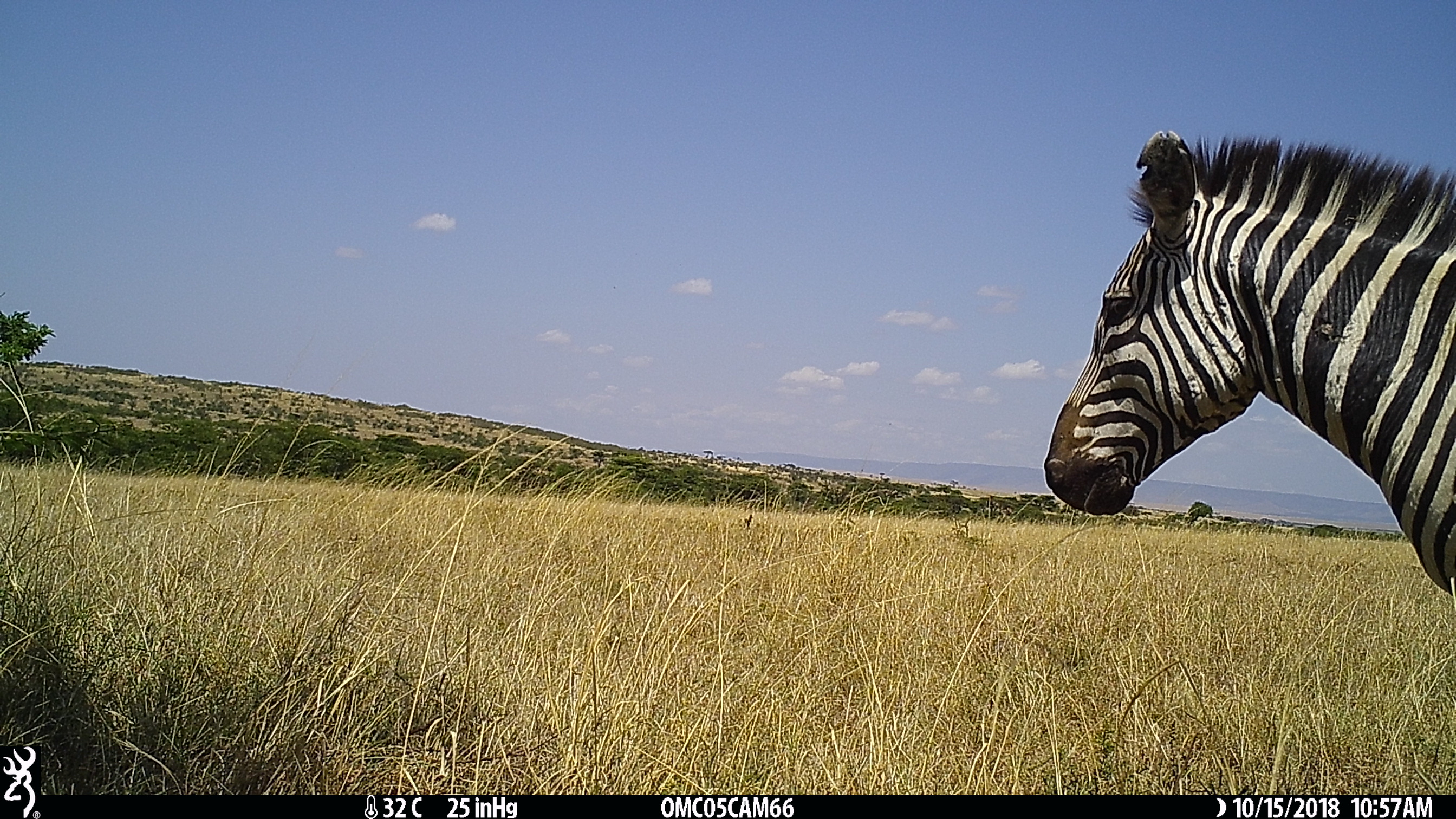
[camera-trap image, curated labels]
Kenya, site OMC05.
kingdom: Animalia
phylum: Chordata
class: Mammalia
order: Perissodactyla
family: Equidae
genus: Equus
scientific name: Equus quagga burchellii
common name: burchell's zebra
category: zebra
Zebra (burchell's zebra) (Equus quagga burchellii).